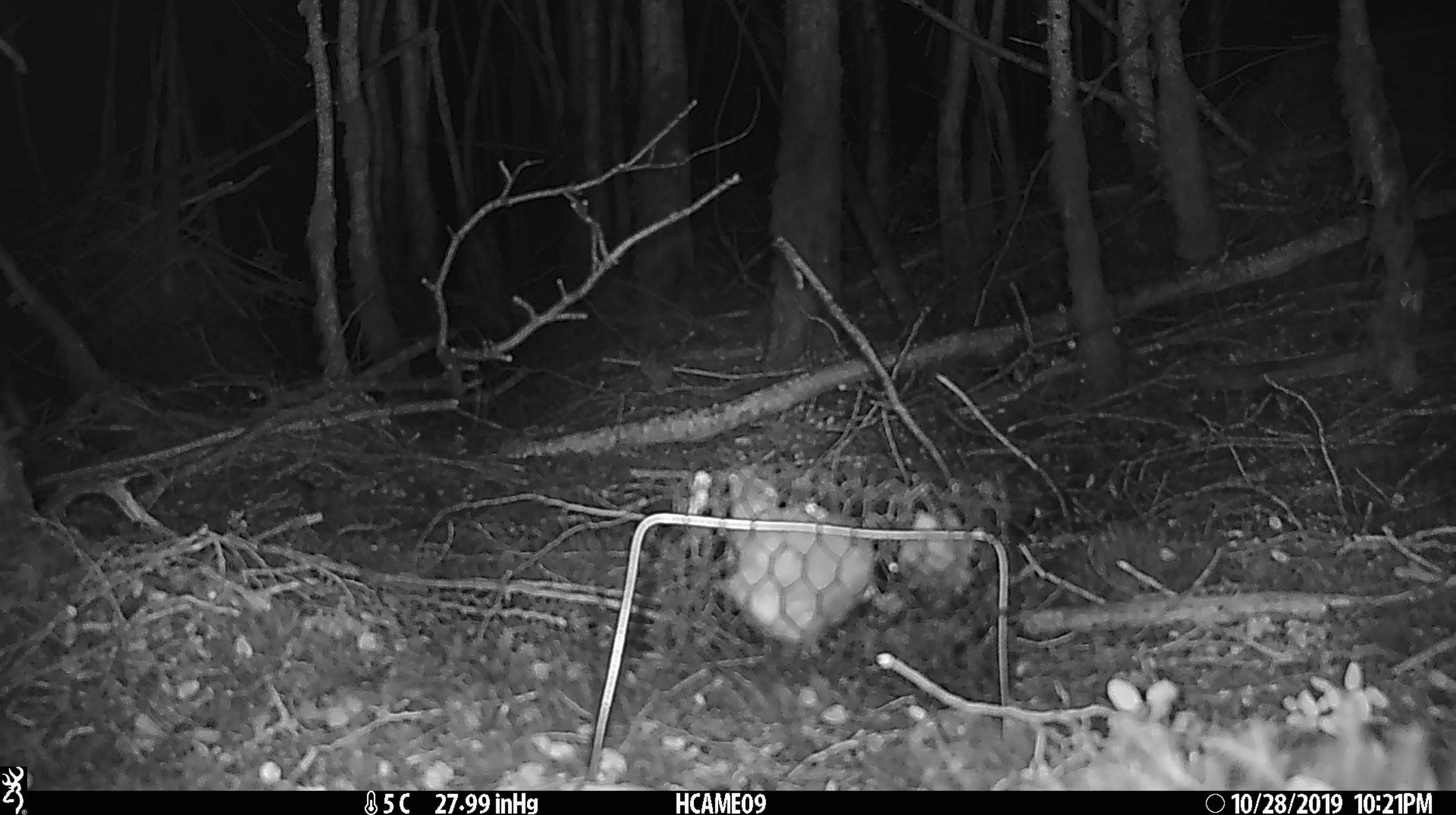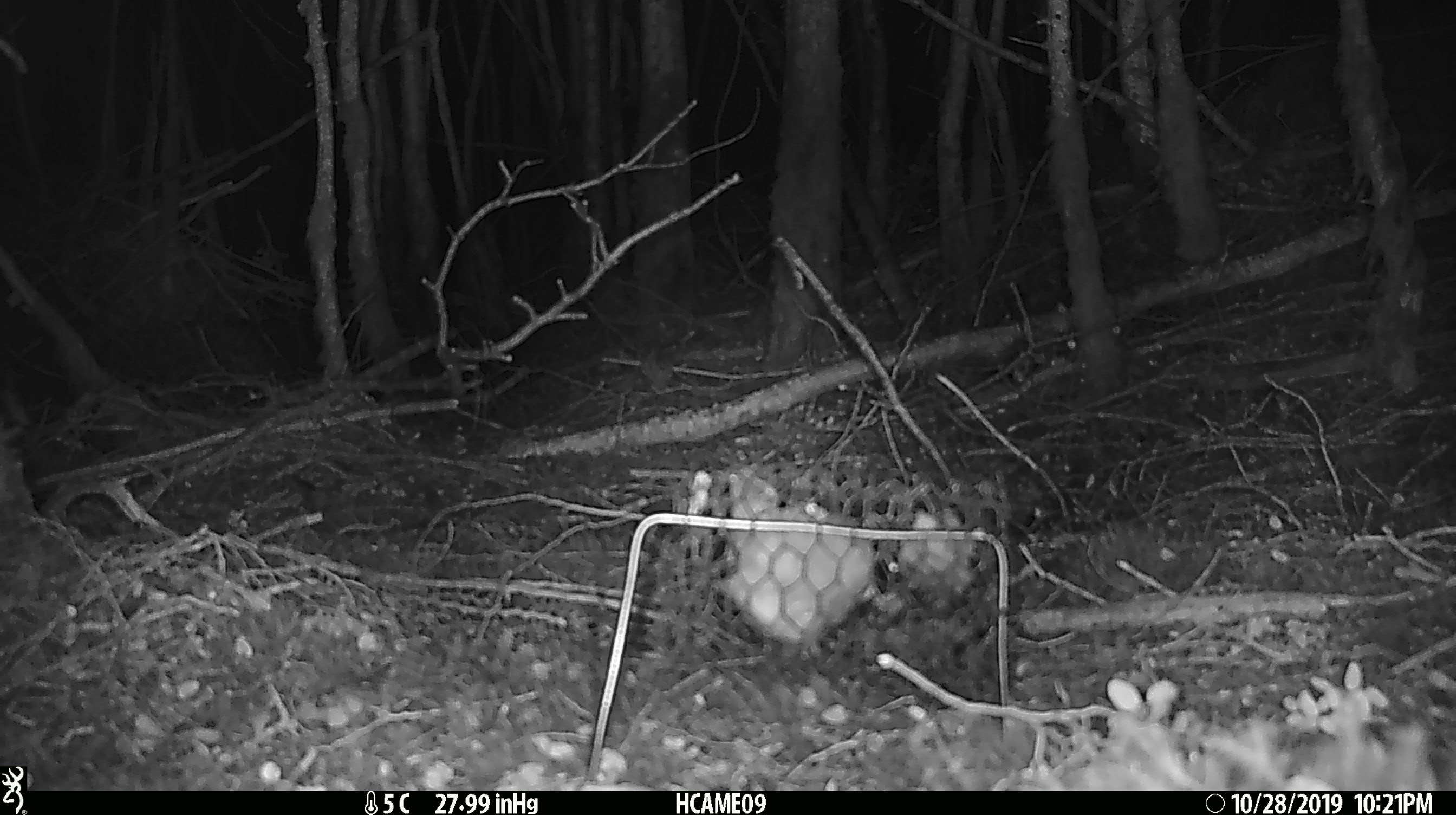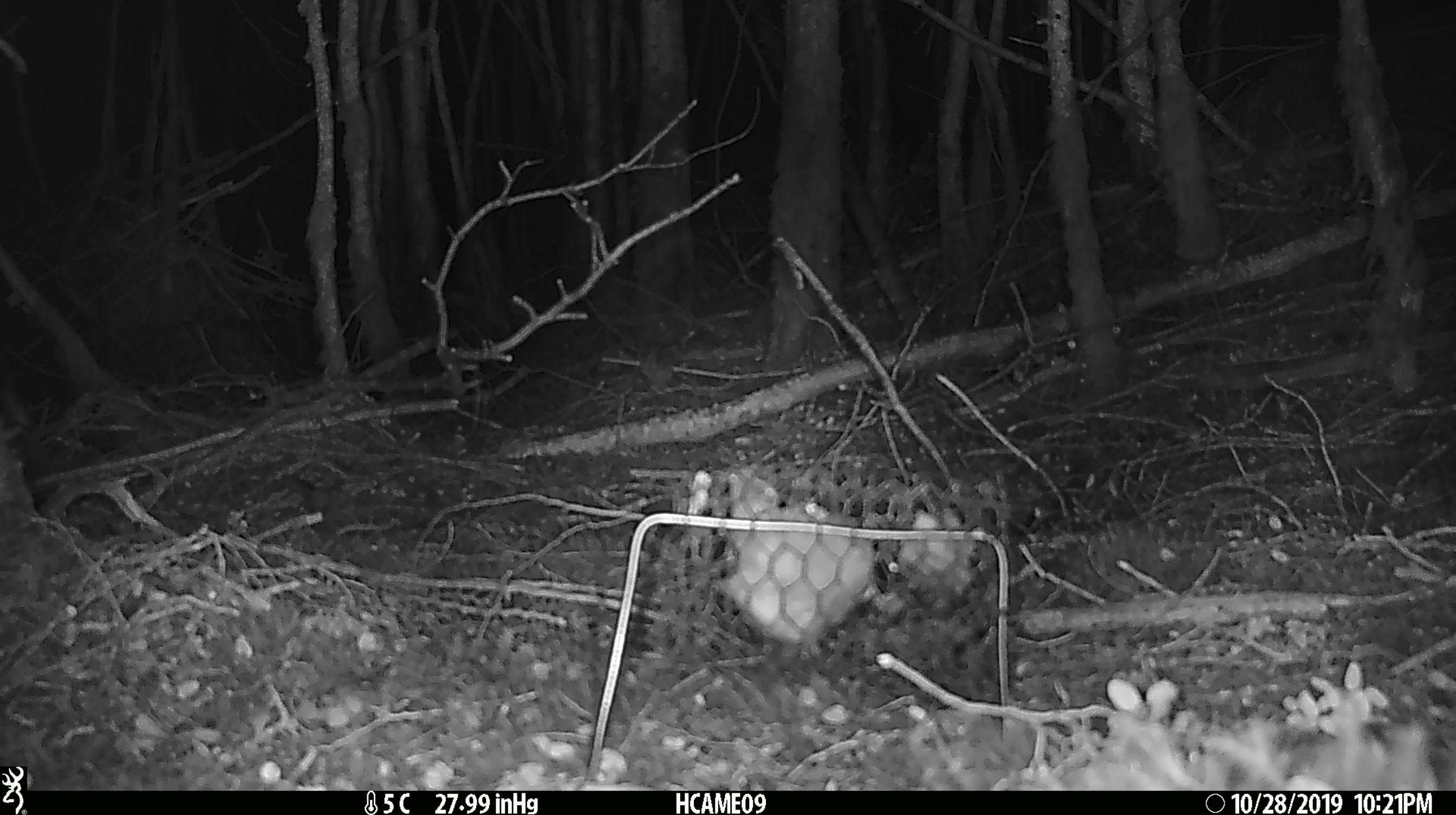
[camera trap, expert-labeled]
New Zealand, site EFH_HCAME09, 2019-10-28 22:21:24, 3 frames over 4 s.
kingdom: Animalia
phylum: Chordata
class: Mammalia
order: Rodentia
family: Muridae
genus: Mus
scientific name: Mus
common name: mouse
Mouse (Mus).